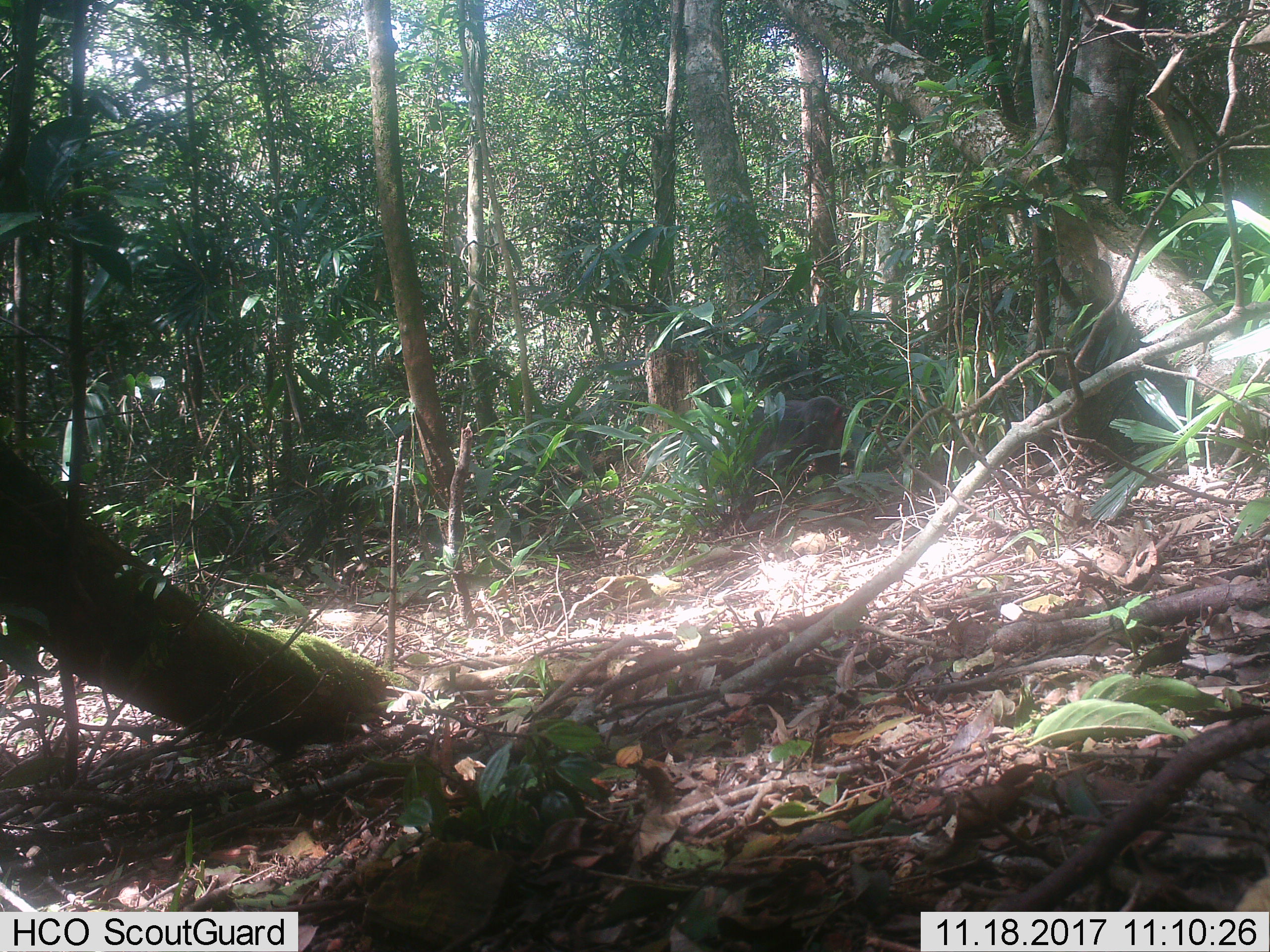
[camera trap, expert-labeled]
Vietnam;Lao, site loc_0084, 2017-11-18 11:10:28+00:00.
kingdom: Animalia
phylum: Chordata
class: Mammalia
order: Primates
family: Cercopithecidae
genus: Macaca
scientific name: Macaca arctoides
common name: stump-tailed macaque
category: stump tailed macaque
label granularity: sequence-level